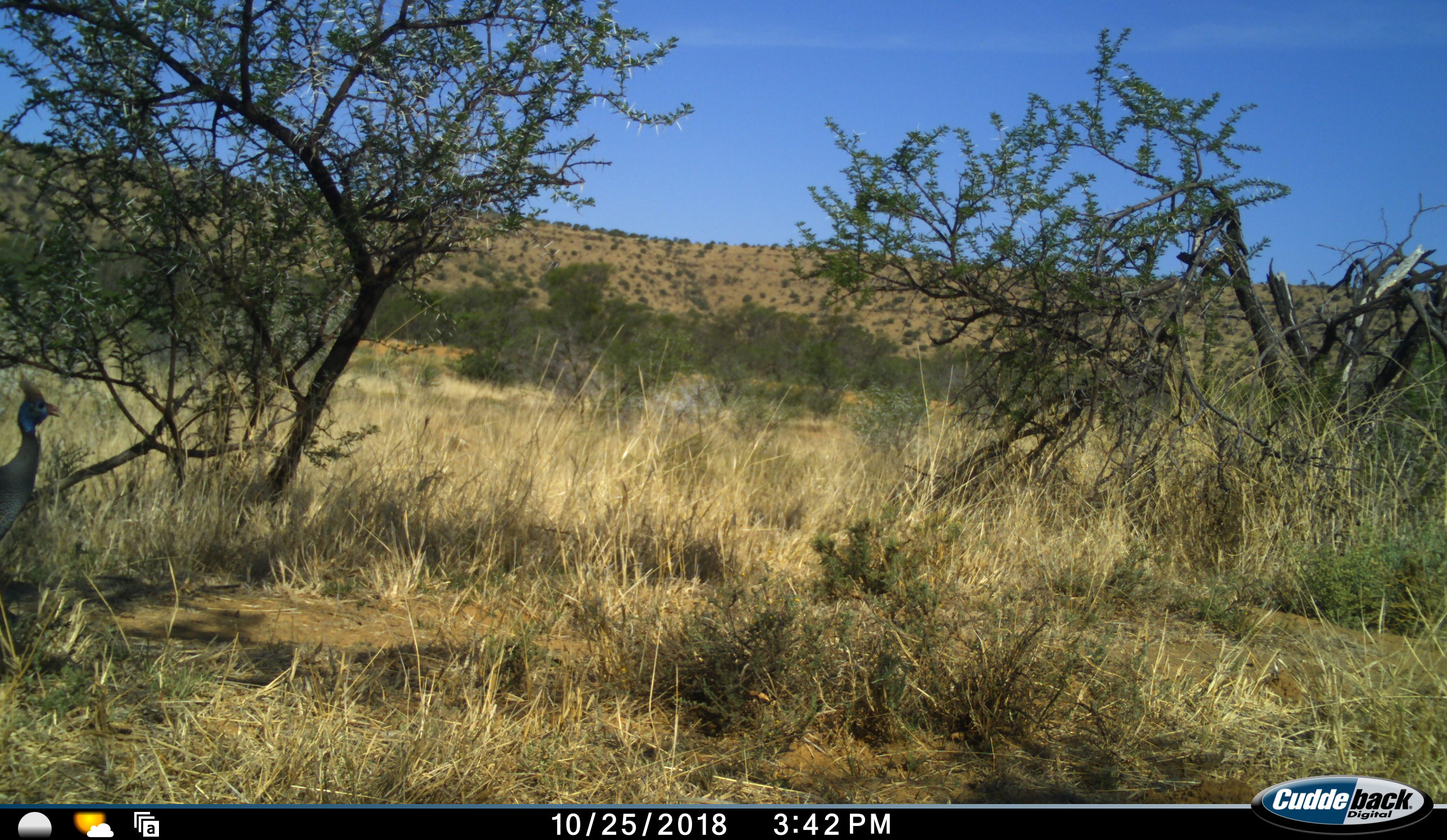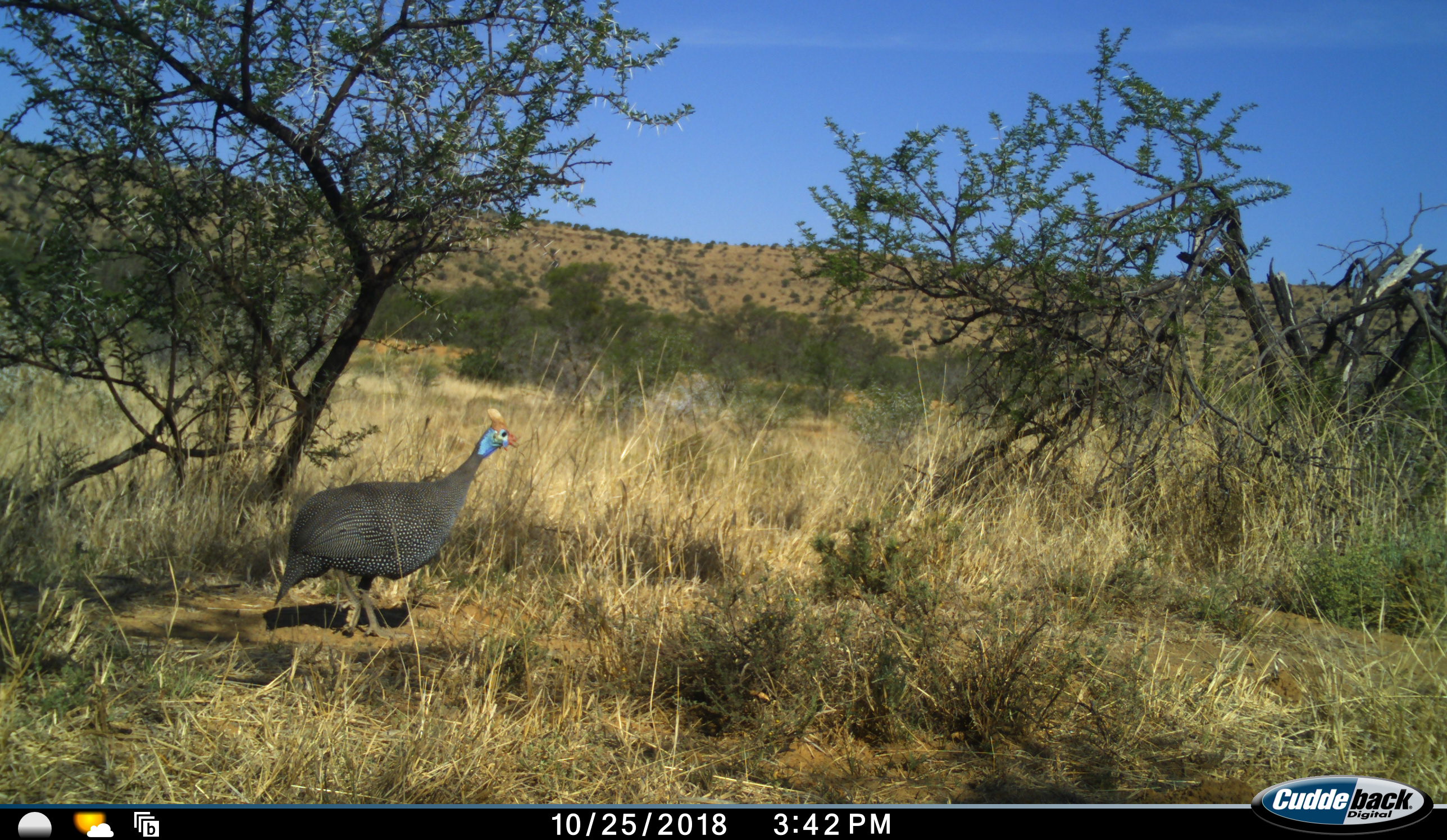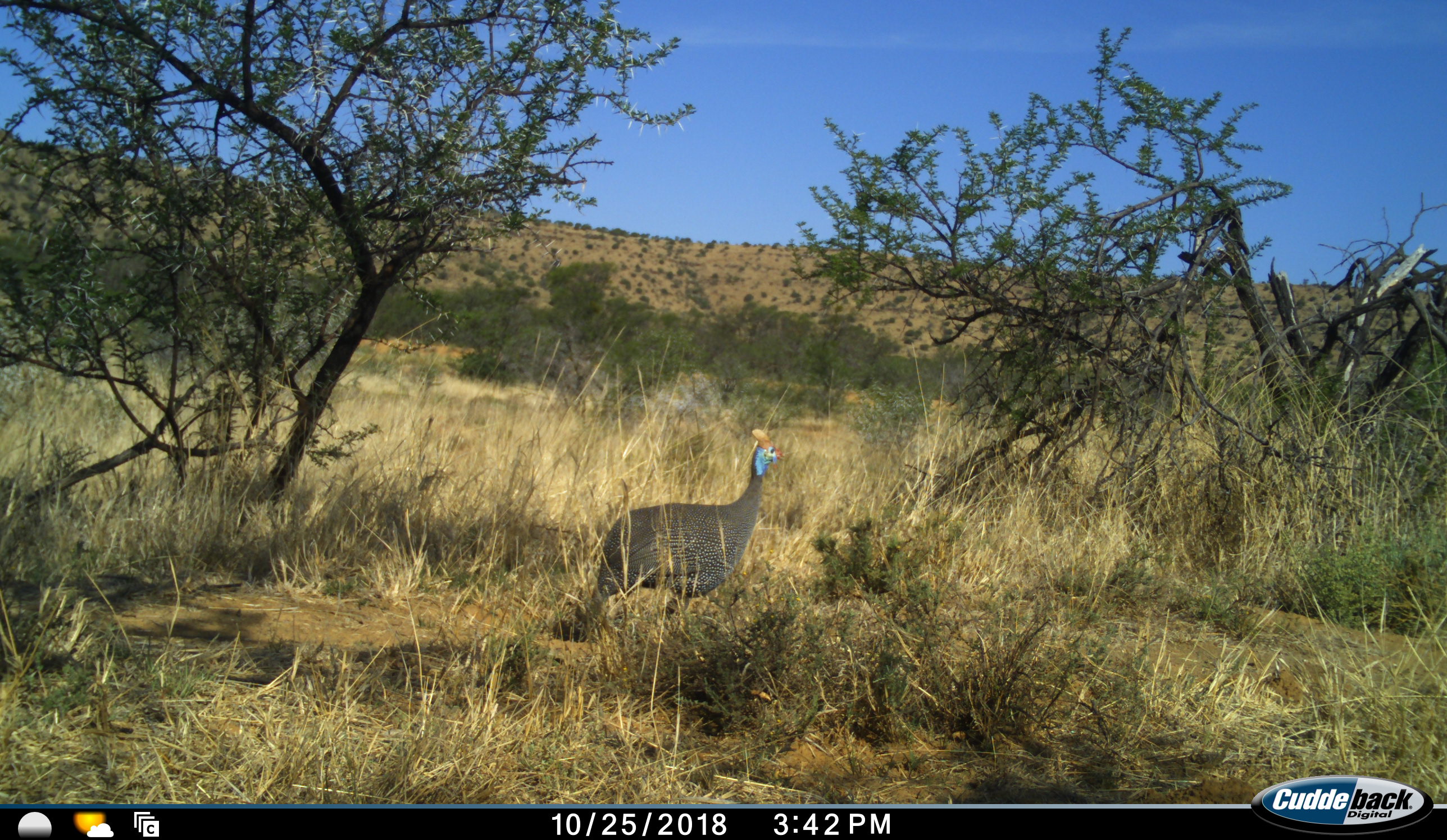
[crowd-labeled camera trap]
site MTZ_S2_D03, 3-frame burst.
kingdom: Animalia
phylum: Chordata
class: Aves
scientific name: Aves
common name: bird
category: birdother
Birdother (bird) (Aves), count 1. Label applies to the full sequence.